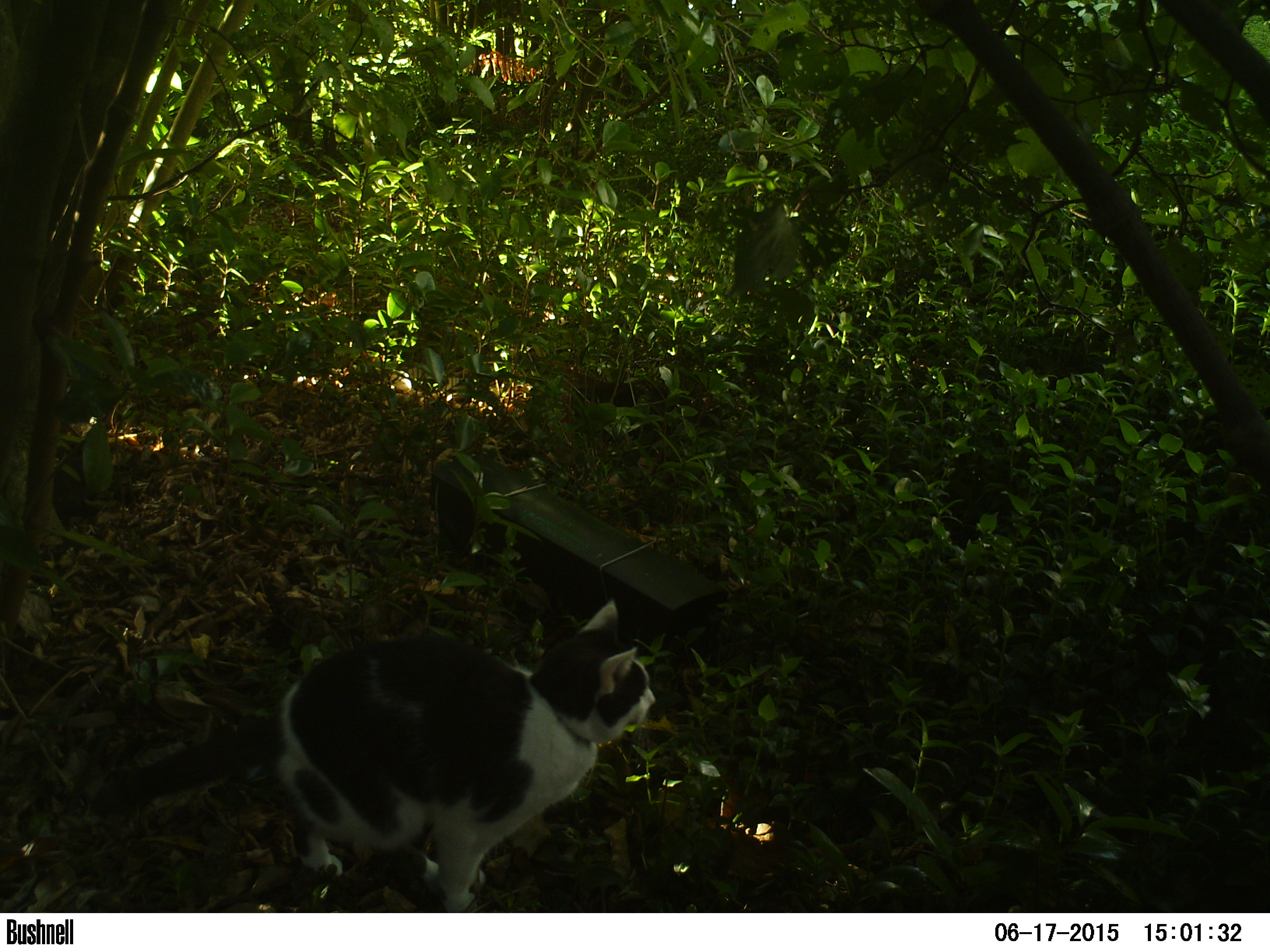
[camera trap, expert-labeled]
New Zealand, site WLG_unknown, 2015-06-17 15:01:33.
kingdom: Animalia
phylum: Chordata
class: Mammalia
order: Carnivora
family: Felidae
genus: Felis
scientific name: Felis catus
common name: domestic cat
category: cat